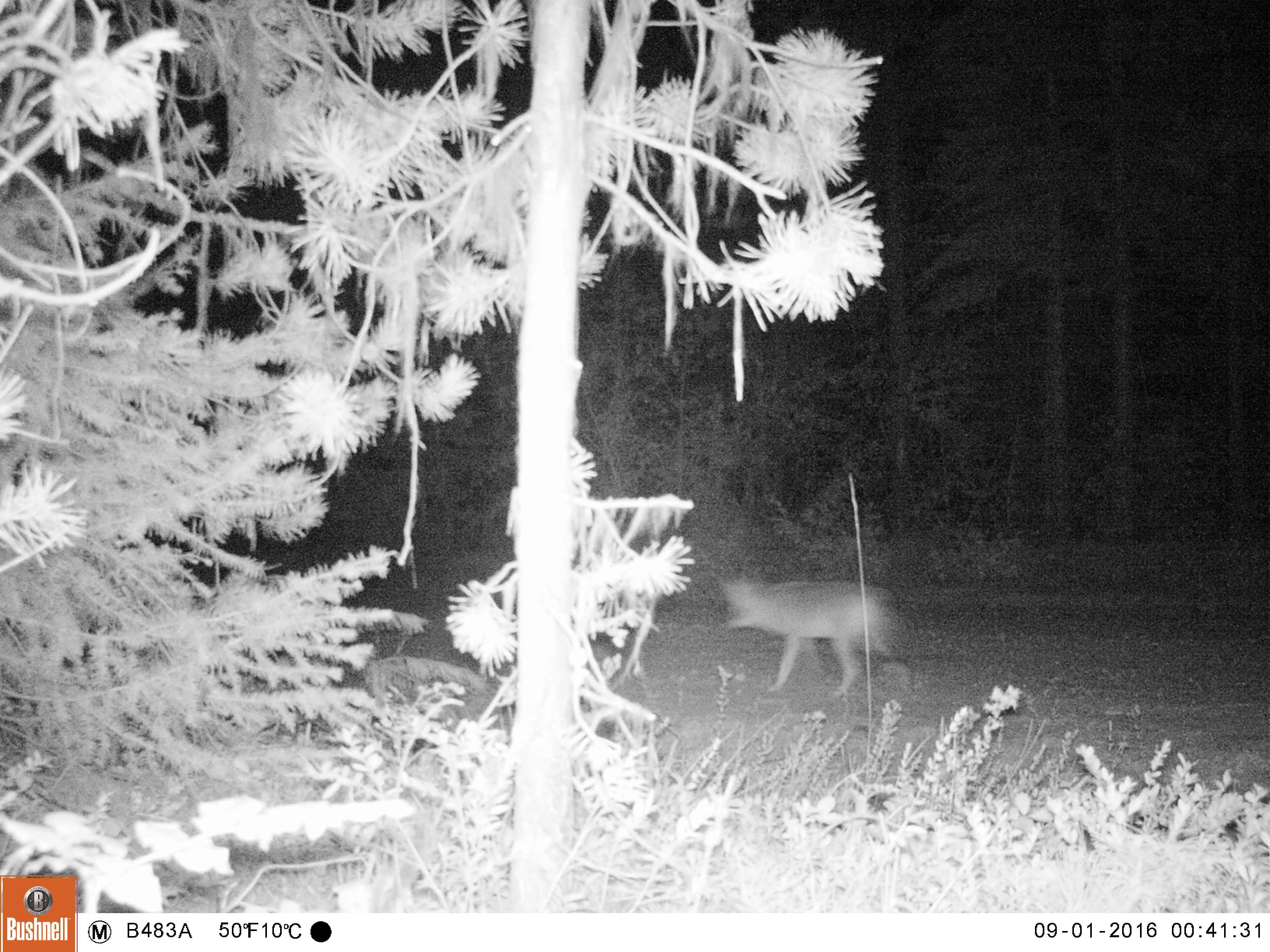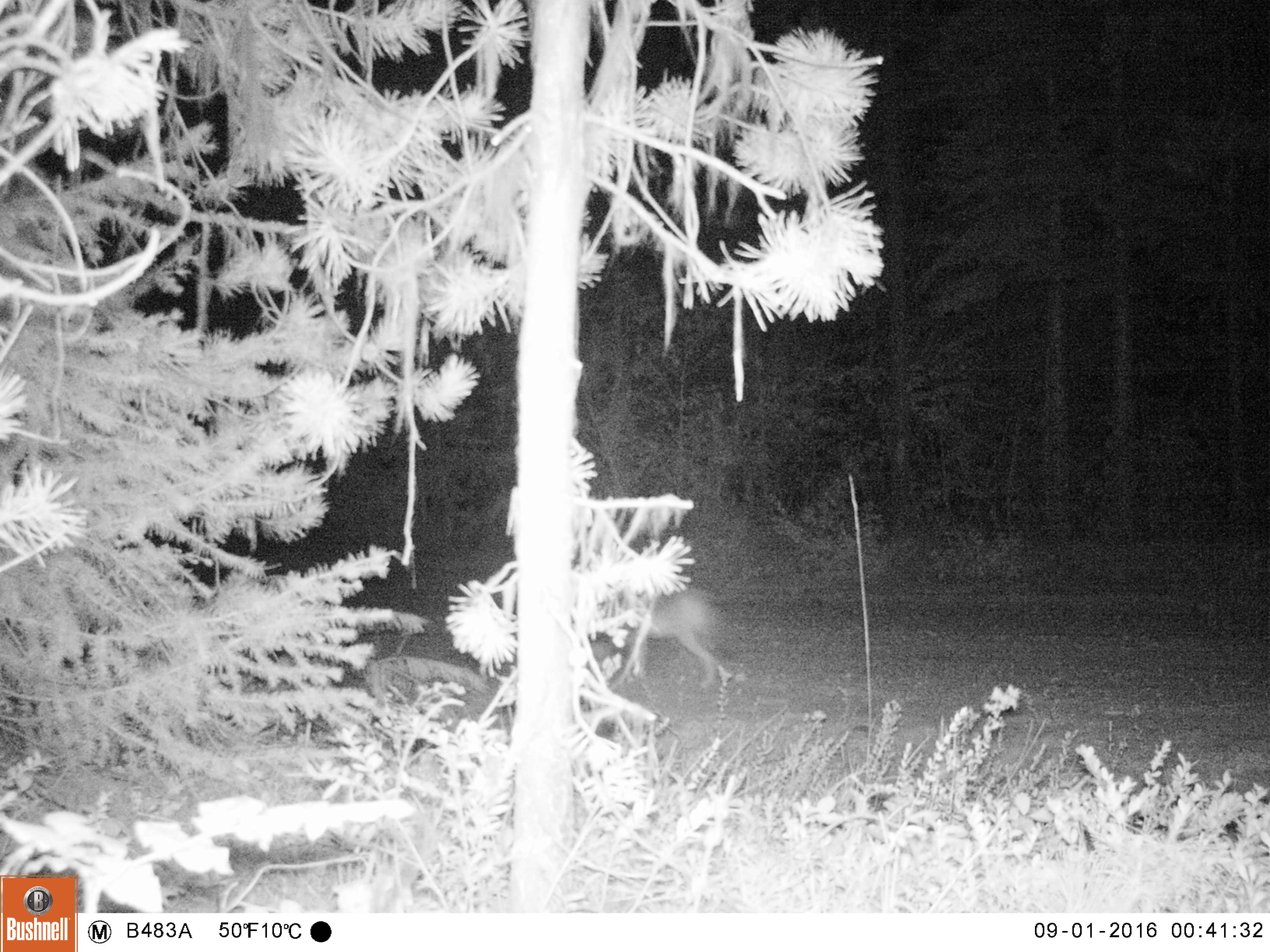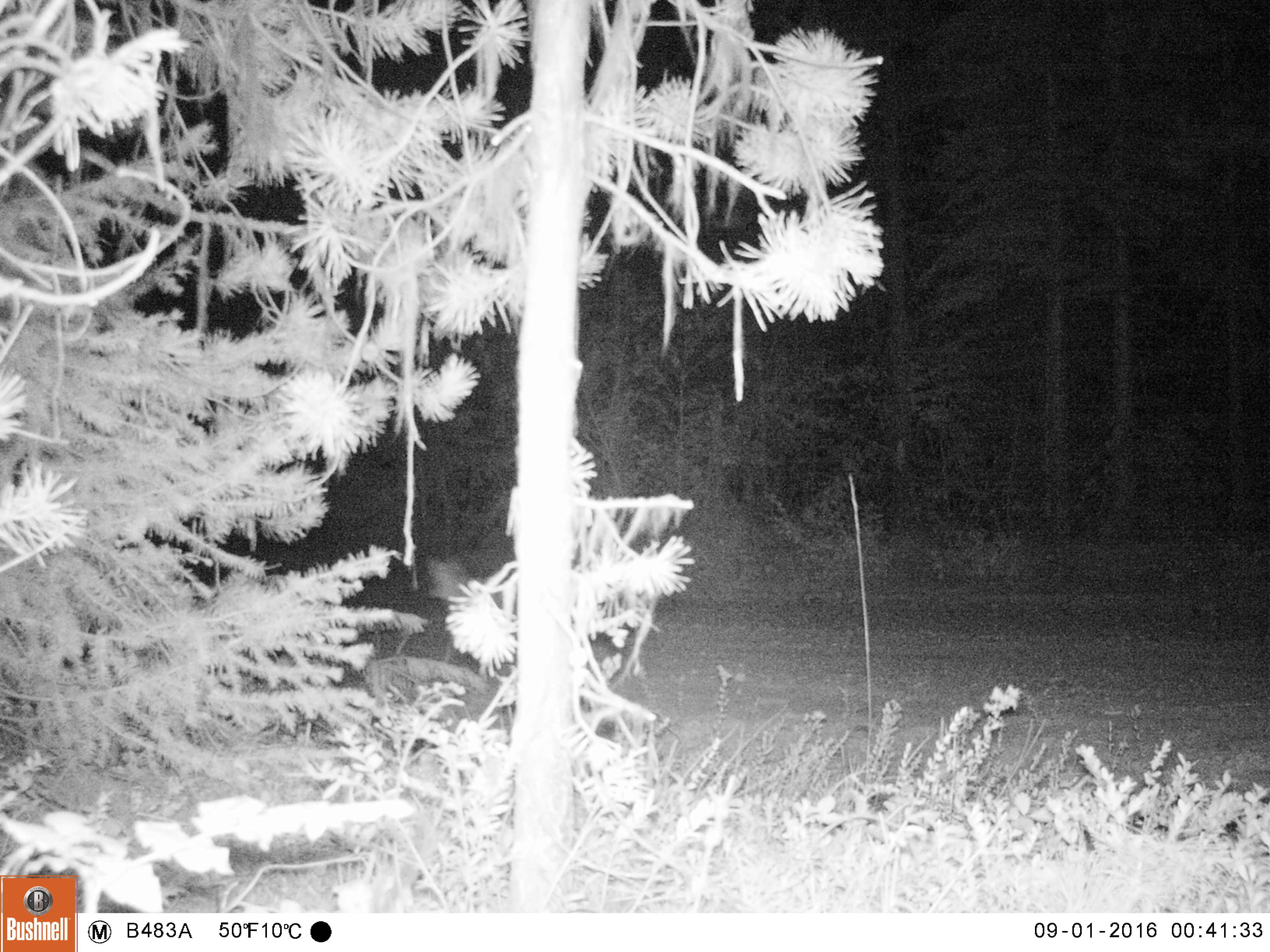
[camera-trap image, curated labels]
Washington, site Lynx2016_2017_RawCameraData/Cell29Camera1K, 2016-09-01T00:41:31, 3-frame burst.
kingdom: Animalia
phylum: Chordata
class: Mammalia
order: Carnivora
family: Canidae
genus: Canis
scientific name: Canis latrans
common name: coyote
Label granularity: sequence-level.